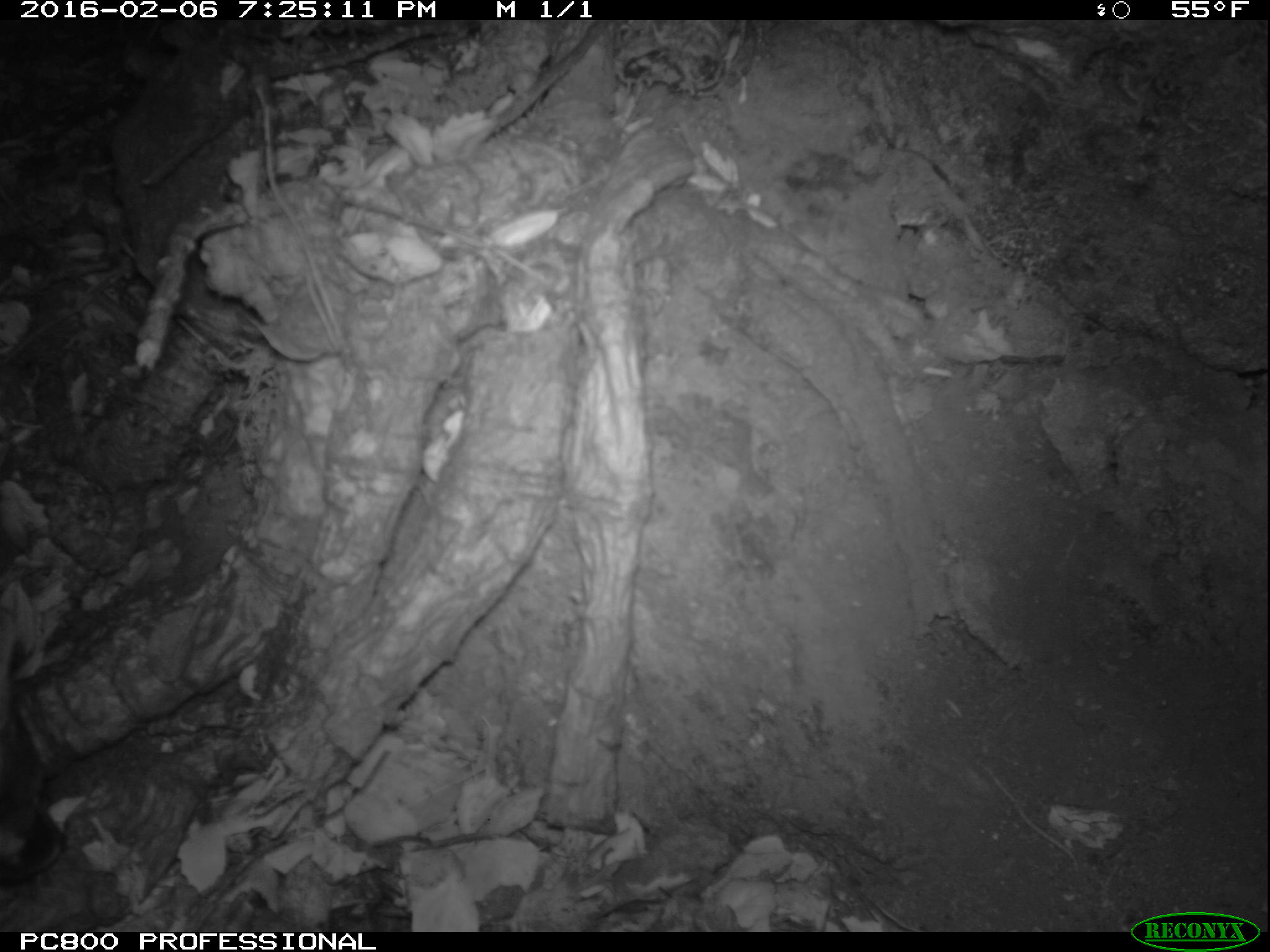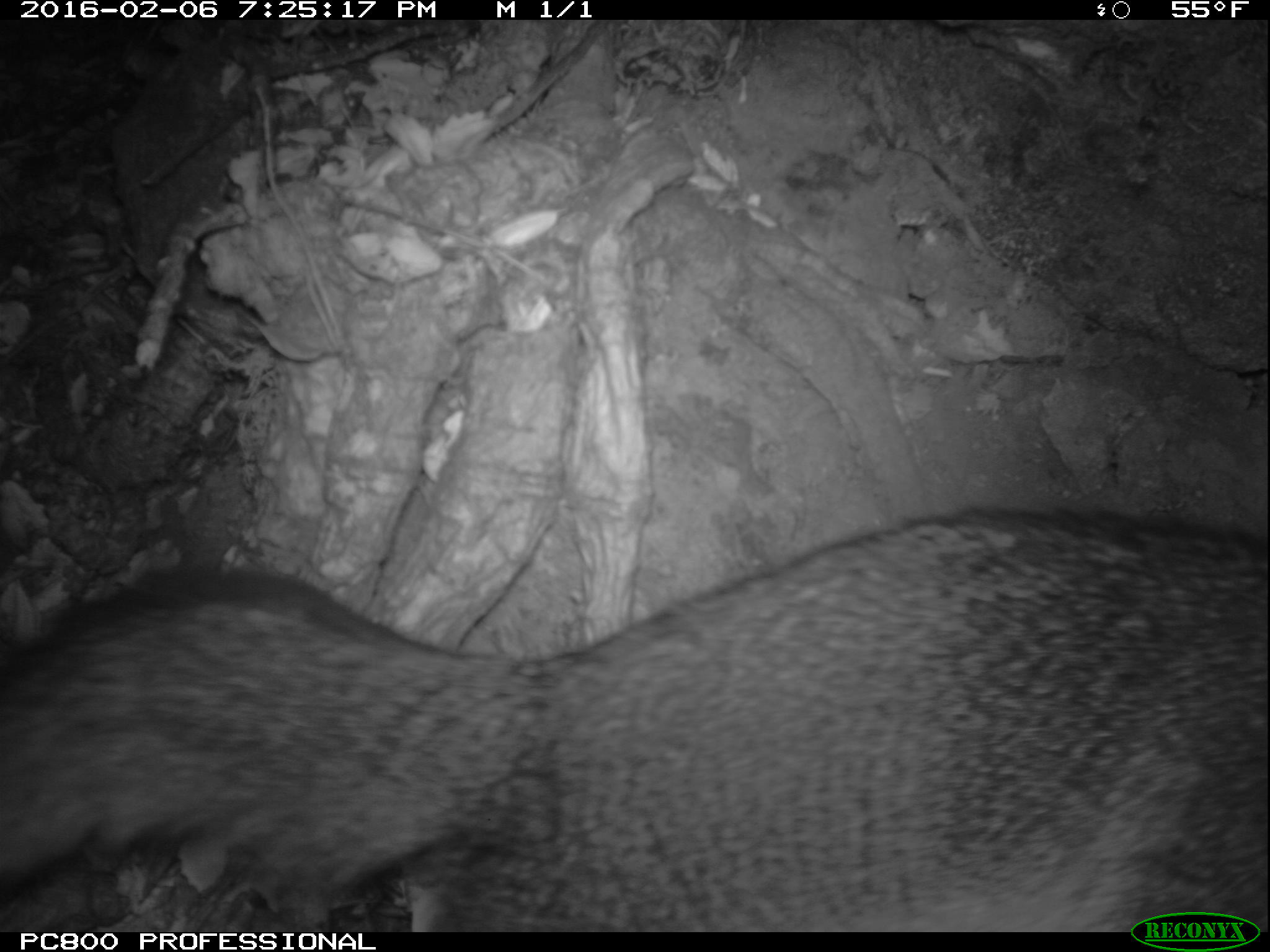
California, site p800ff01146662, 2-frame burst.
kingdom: Animalia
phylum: Chordata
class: Mammalia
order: Carnivora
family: Canidae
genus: Urocyon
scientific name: Urocyon littoralis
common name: island fox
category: fox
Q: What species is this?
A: Fox (island fox) (Urocyon littoralis).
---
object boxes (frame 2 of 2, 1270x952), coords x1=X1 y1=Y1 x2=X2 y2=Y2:
fox: x1=0 y1=505 x2=1269 y2=929